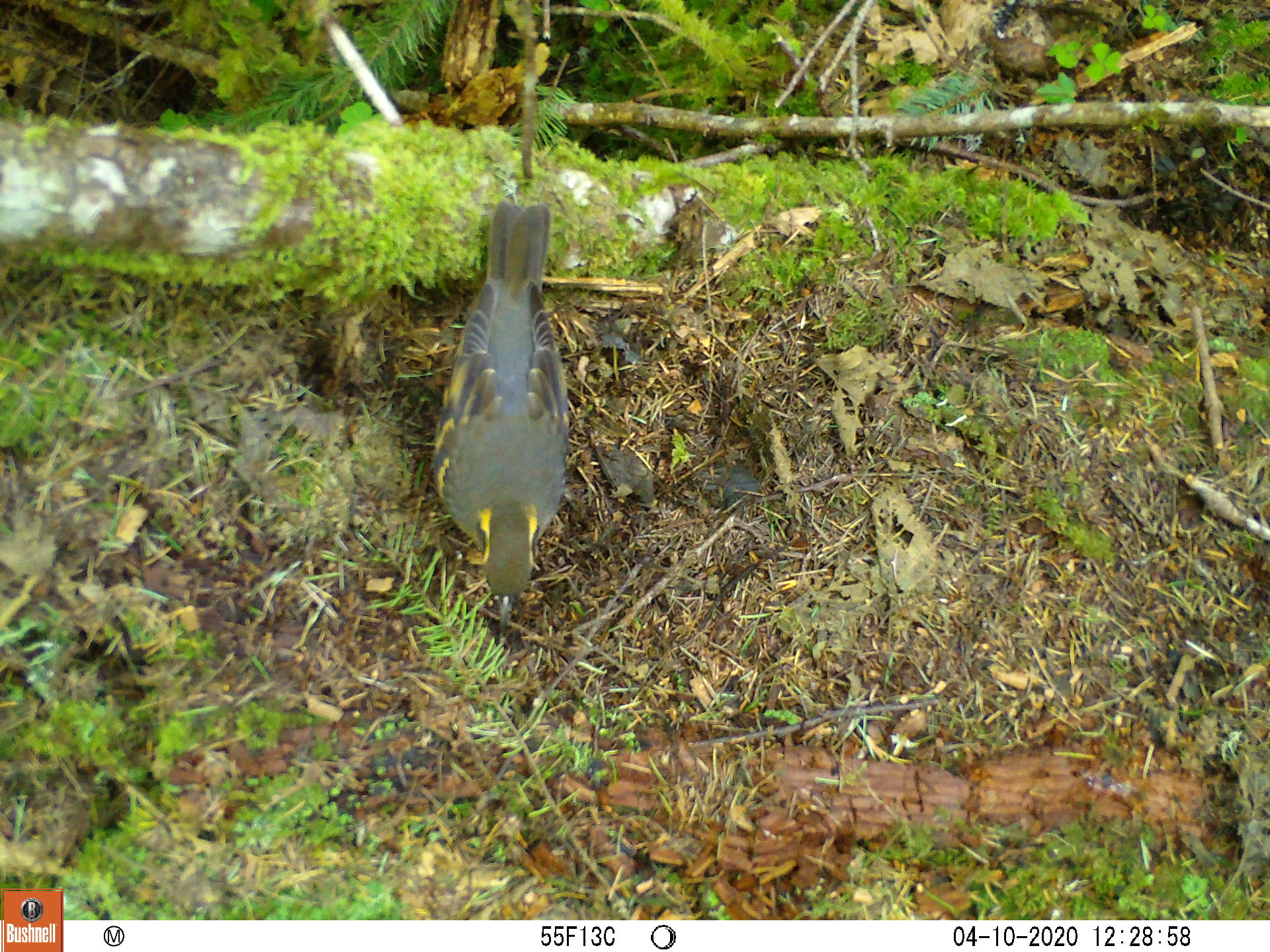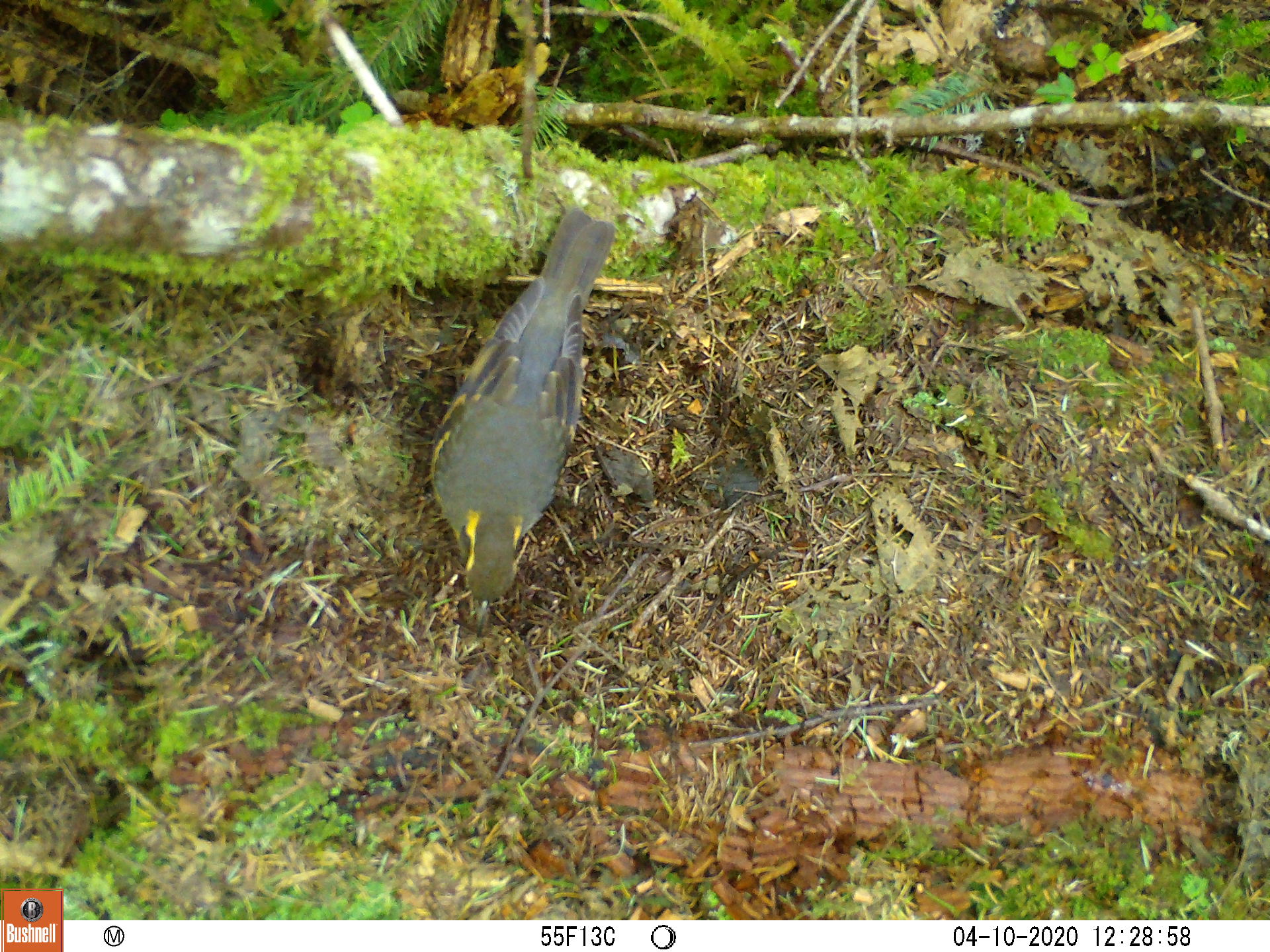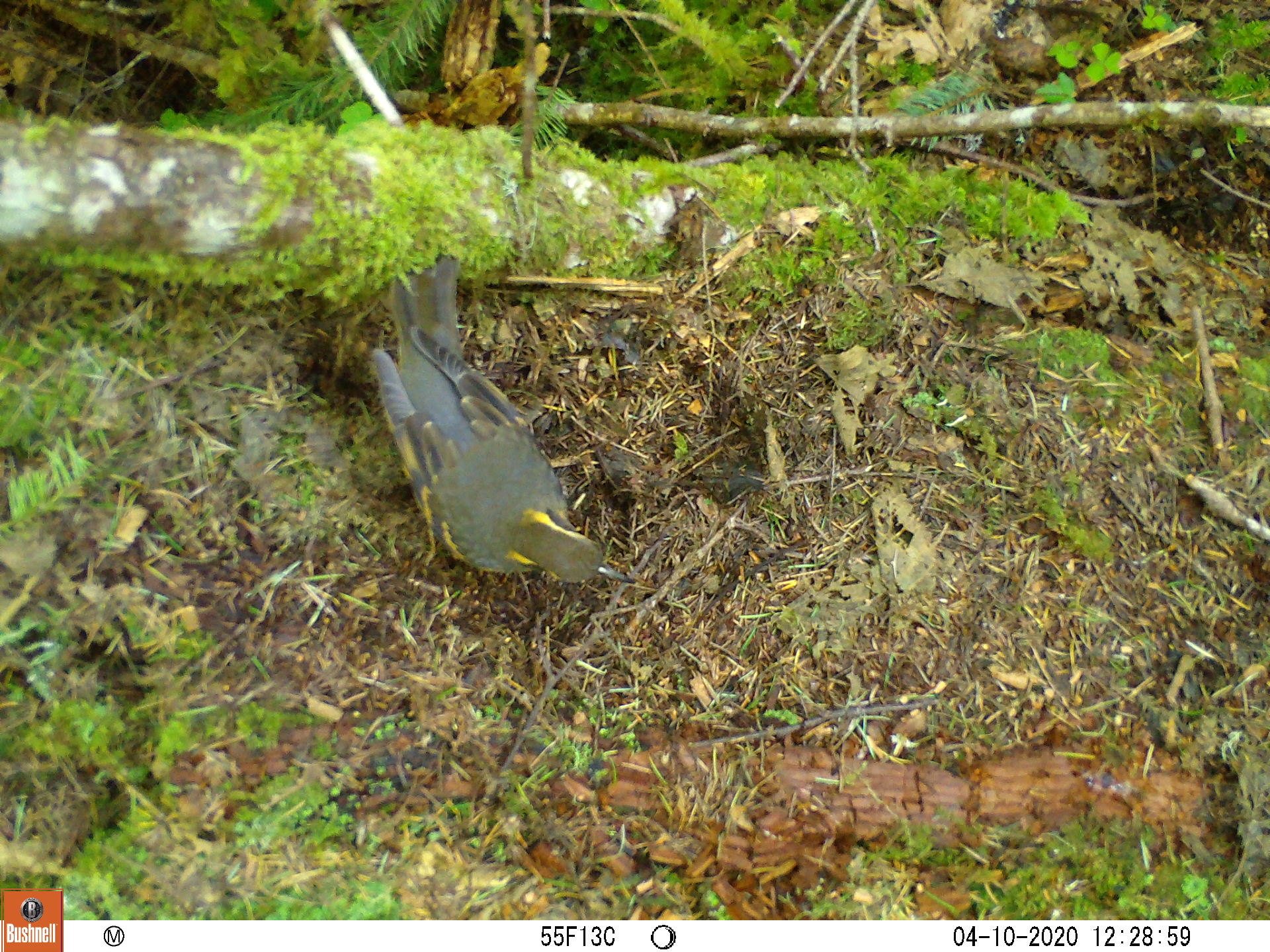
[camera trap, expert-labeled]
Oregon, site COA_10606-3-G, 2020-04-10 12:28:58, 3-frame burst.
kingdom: Animalia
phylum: Chordata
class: Aves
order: Passeriformes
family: Turdidae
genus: Ixoreus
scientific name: Ixoreus naevius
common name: varied thrush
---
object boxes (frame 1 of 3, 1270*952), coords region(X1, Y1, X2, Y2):
varied thrush: region(425, 201, 574, 622)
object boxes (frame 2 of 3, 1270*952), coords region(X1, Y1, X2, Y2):
varied thrush: region(428, 217, 615, 620)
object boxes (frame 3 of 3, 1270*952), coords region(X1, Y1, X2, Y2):
varied thrush: region(367, 258, 626, 588)